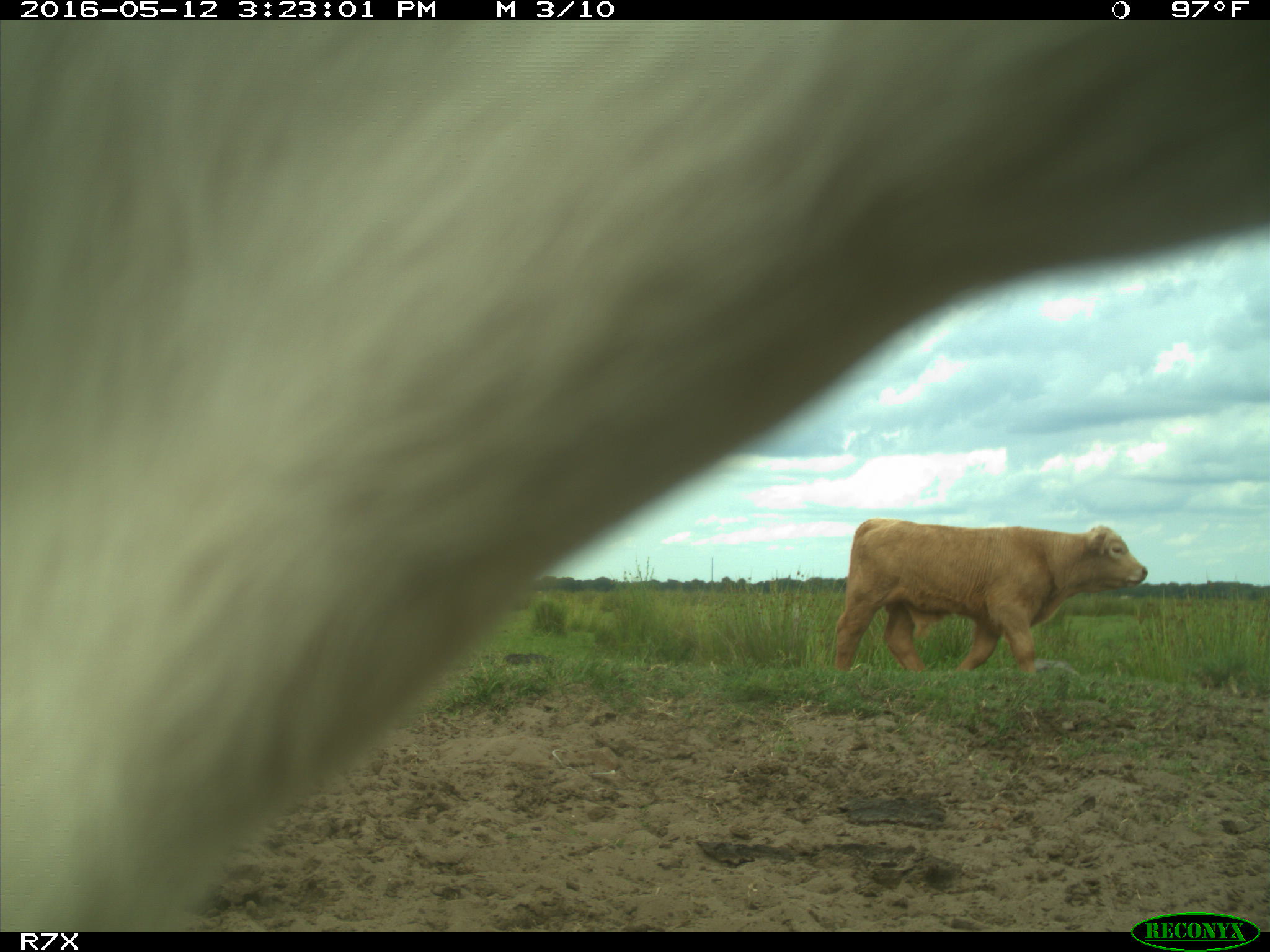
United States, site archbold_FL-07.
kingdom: Animalia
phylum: Chordata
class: Mammalia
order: Artiodactyla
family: Bovidae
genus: Bos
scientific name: Bos taurus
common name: domestic cow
Bos taurus (domestic cow).